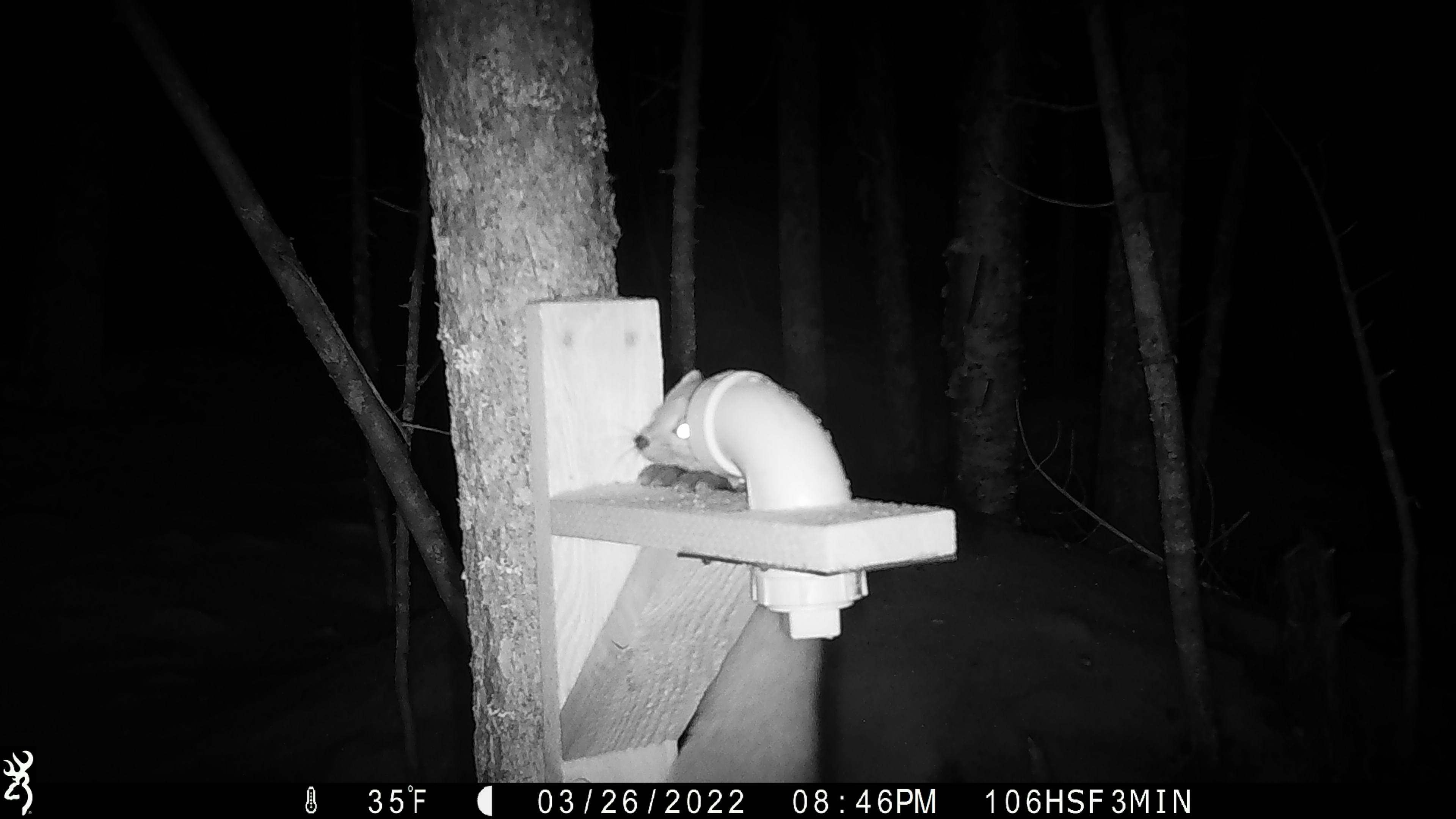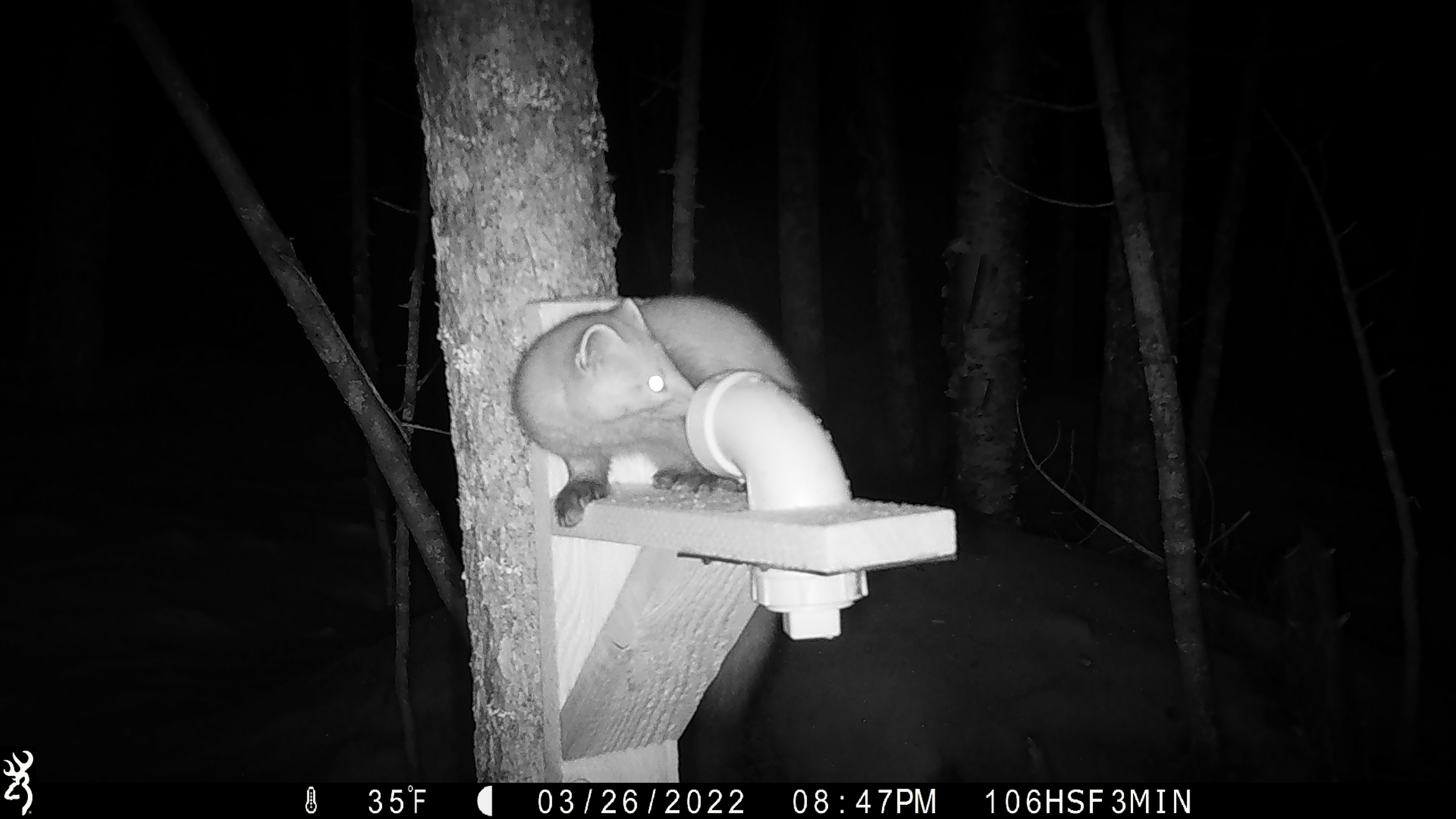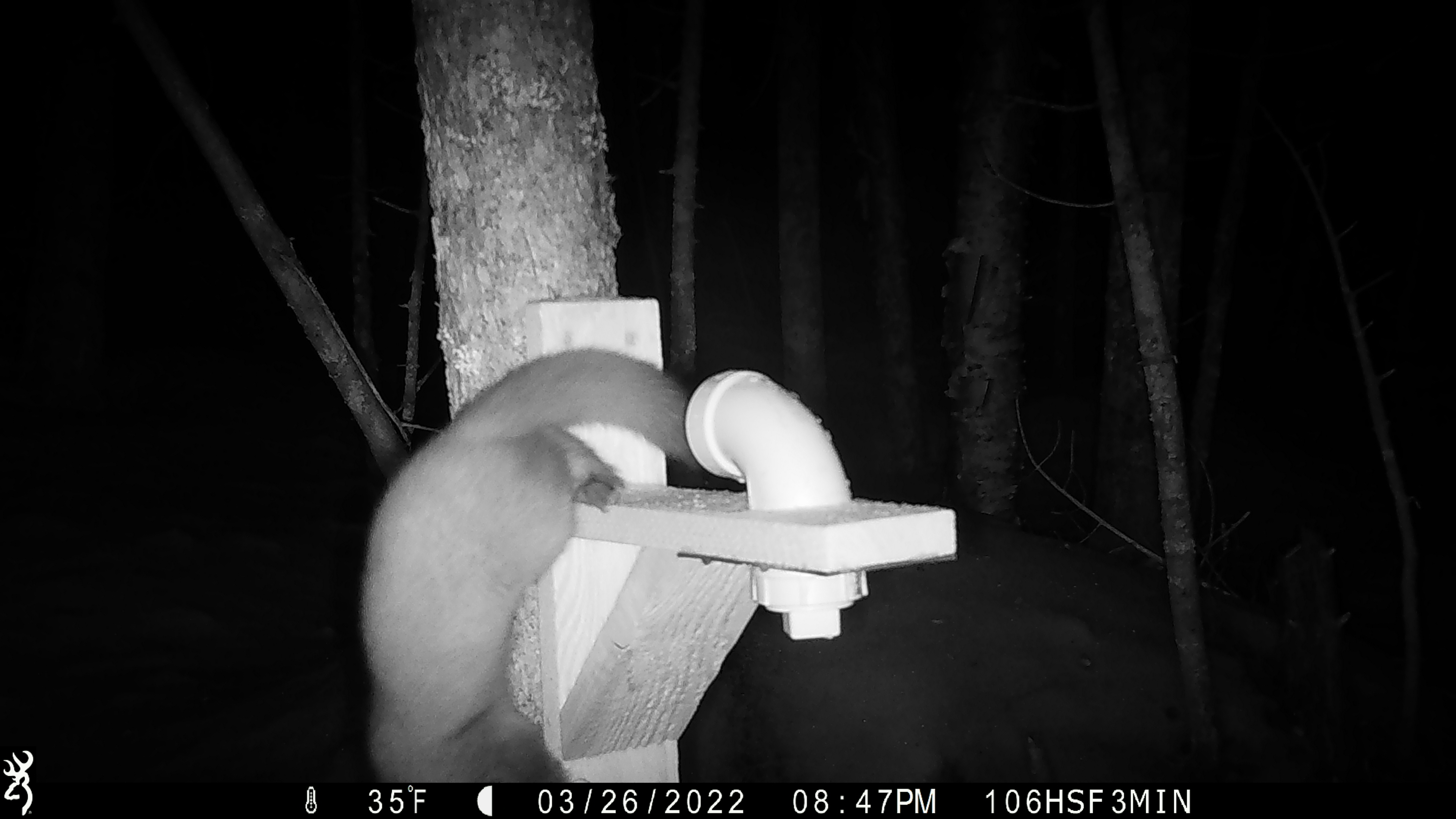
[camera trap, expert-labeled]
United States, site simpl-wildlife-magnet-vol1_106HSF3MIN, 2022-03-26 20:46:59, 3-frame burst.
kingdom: Animalia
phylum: Chordata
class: Mammalia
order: Carnivora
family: Mustelidae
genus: Martes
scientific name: Martes americana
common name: american marten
American marten (Martes americana).